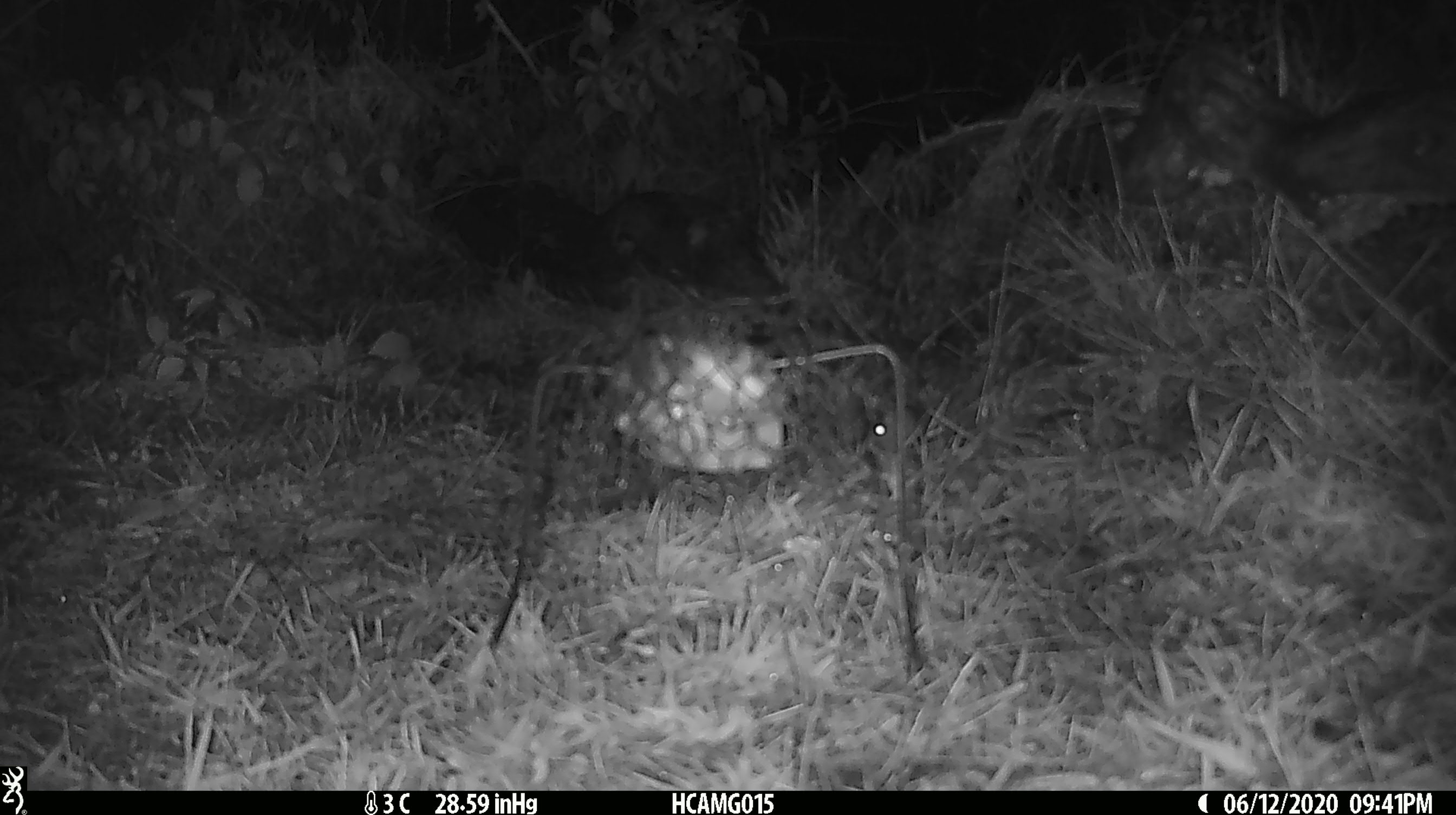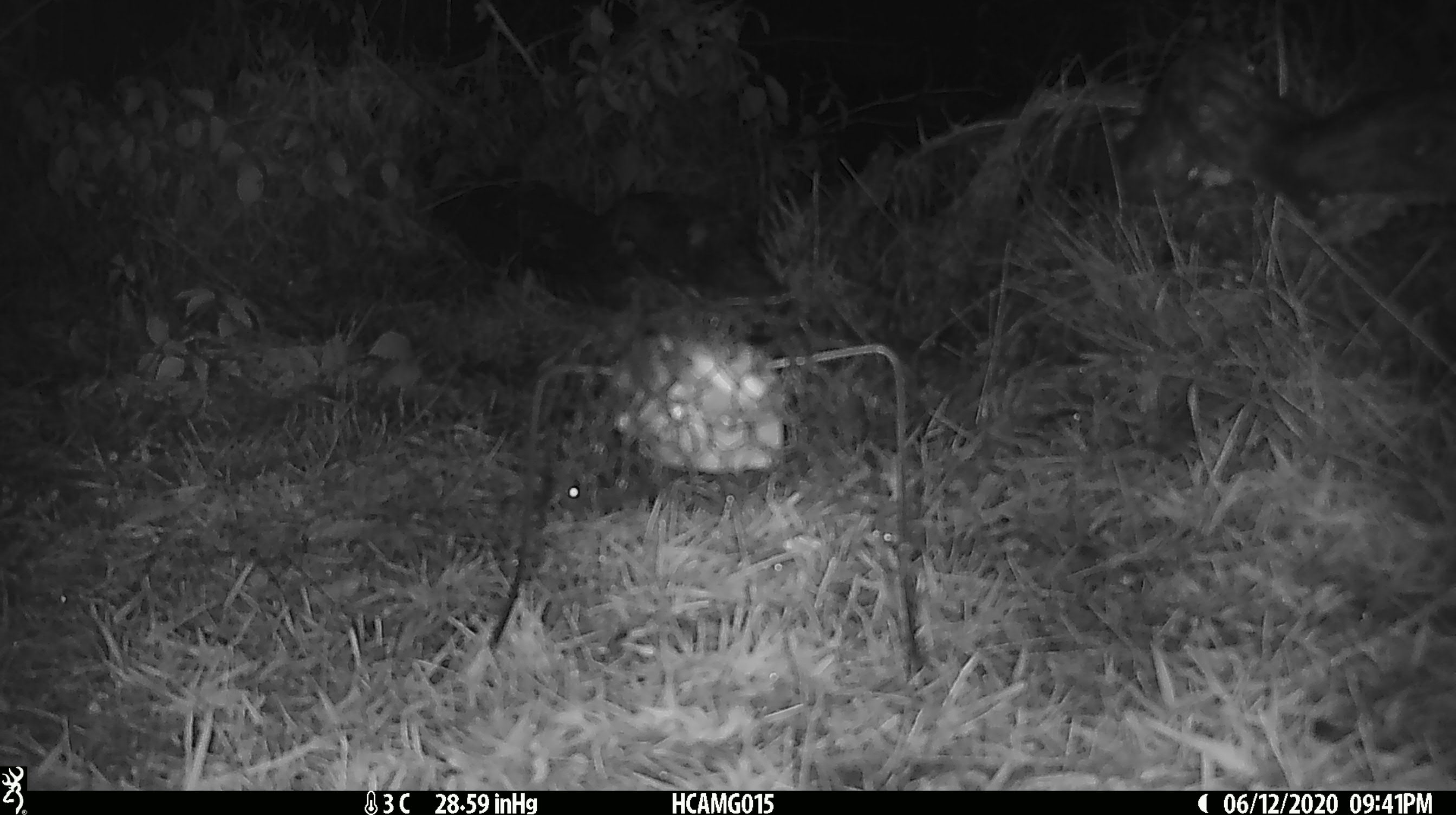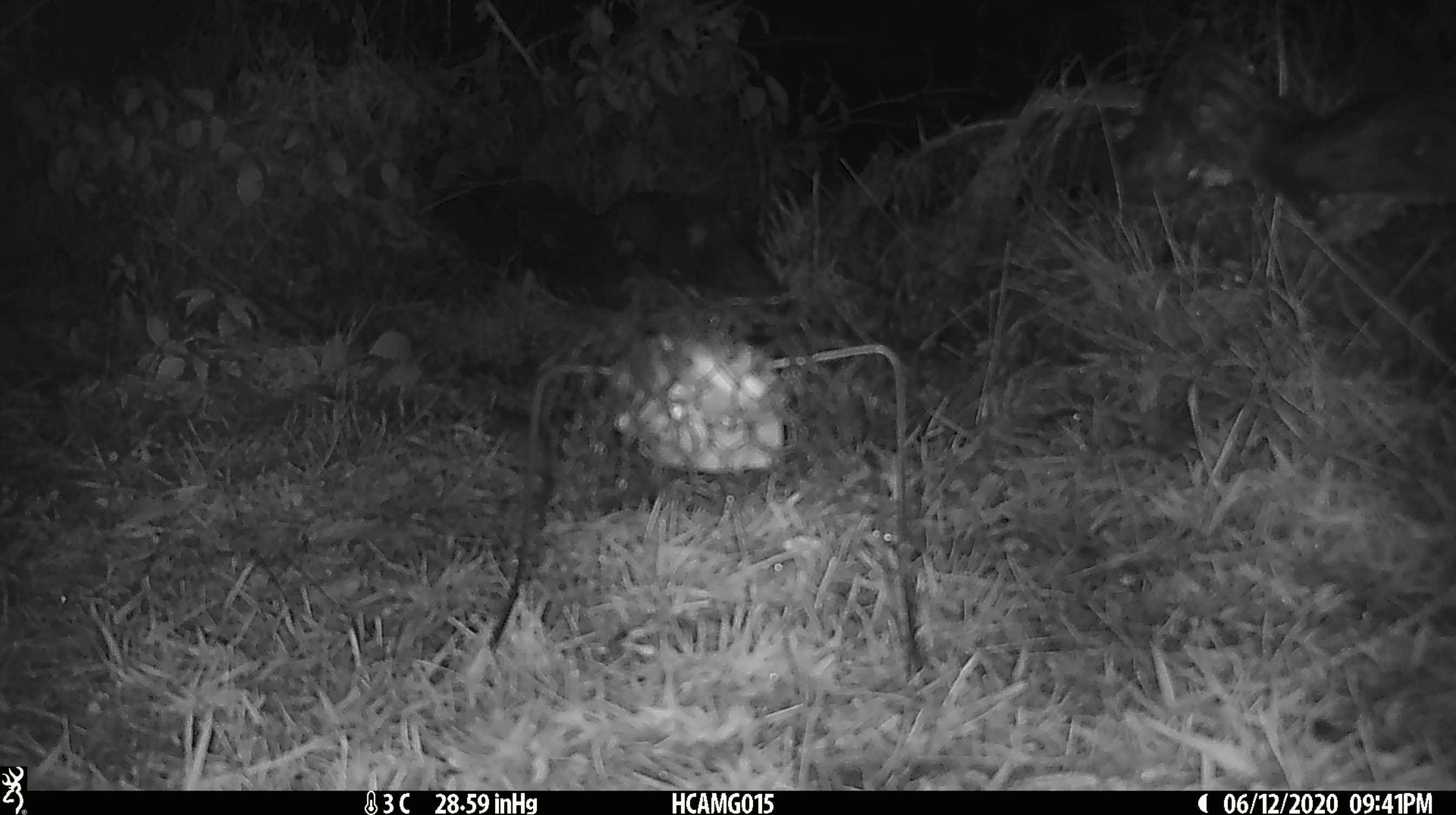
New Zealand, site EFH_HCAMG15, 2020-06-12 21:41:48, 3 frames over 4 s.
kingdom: Animalia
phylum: Chordata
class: Mammalia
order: Rodentia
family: Muridae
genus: Mus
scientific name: Mus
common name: mouse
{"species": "mouse (Mus)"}